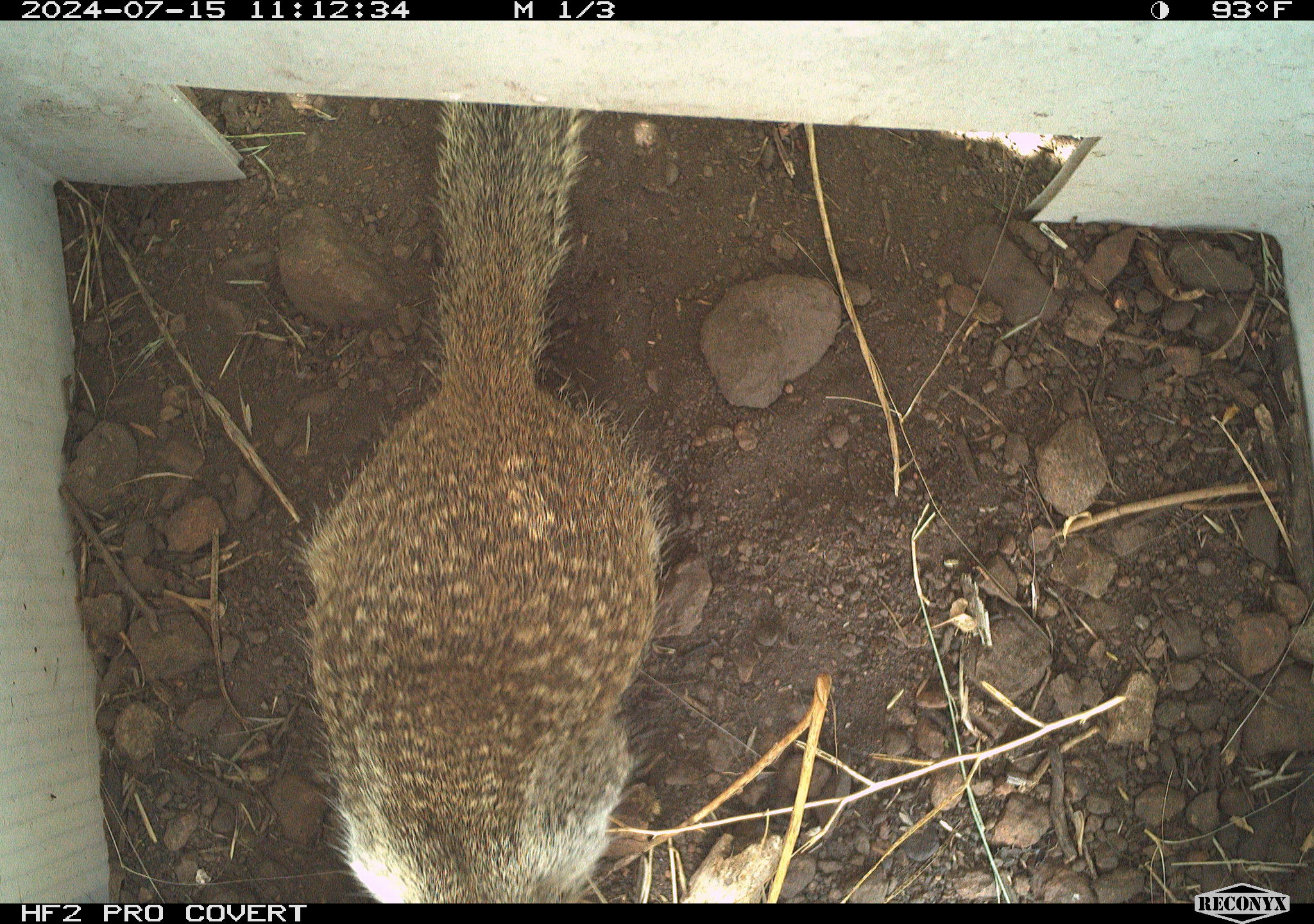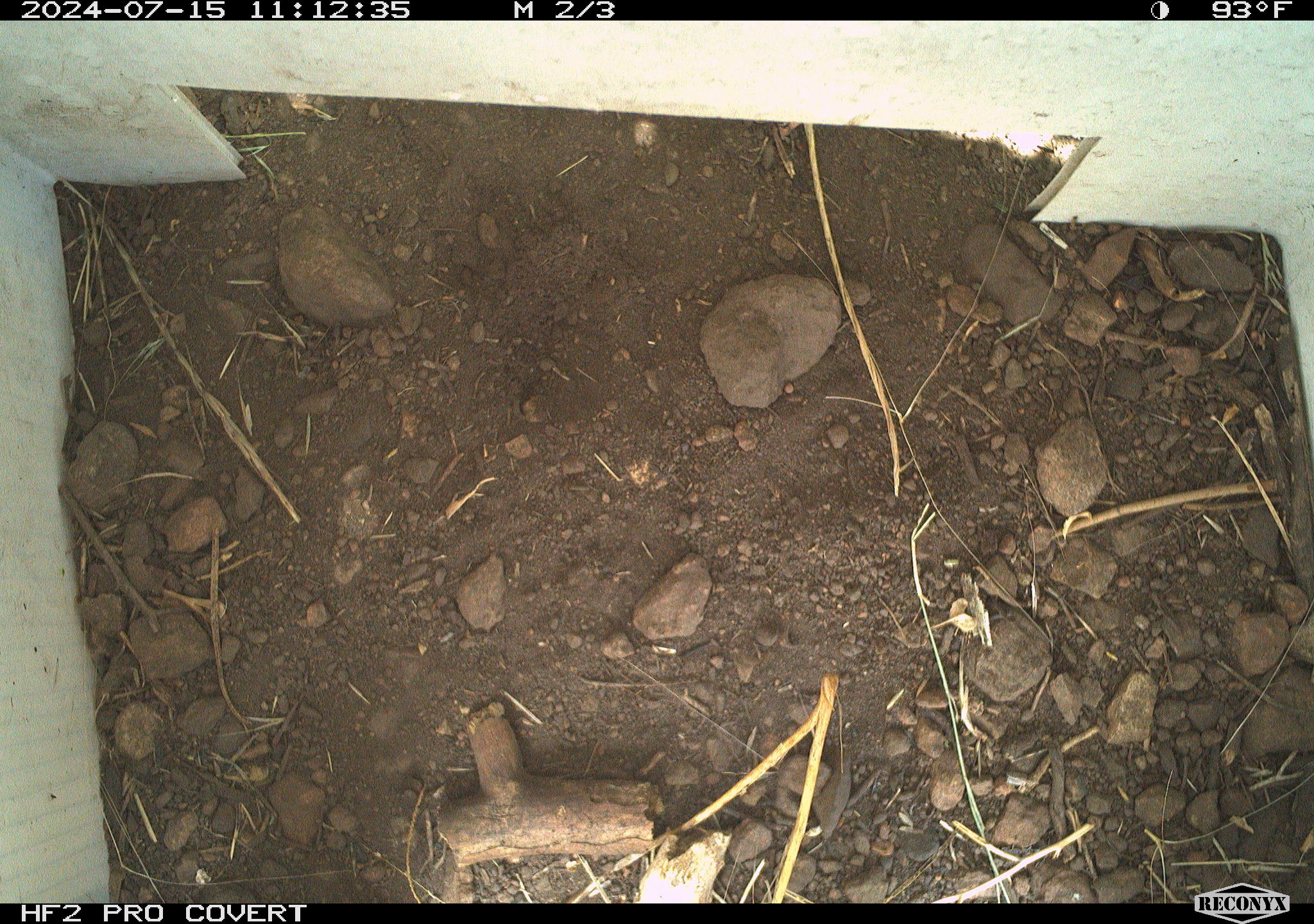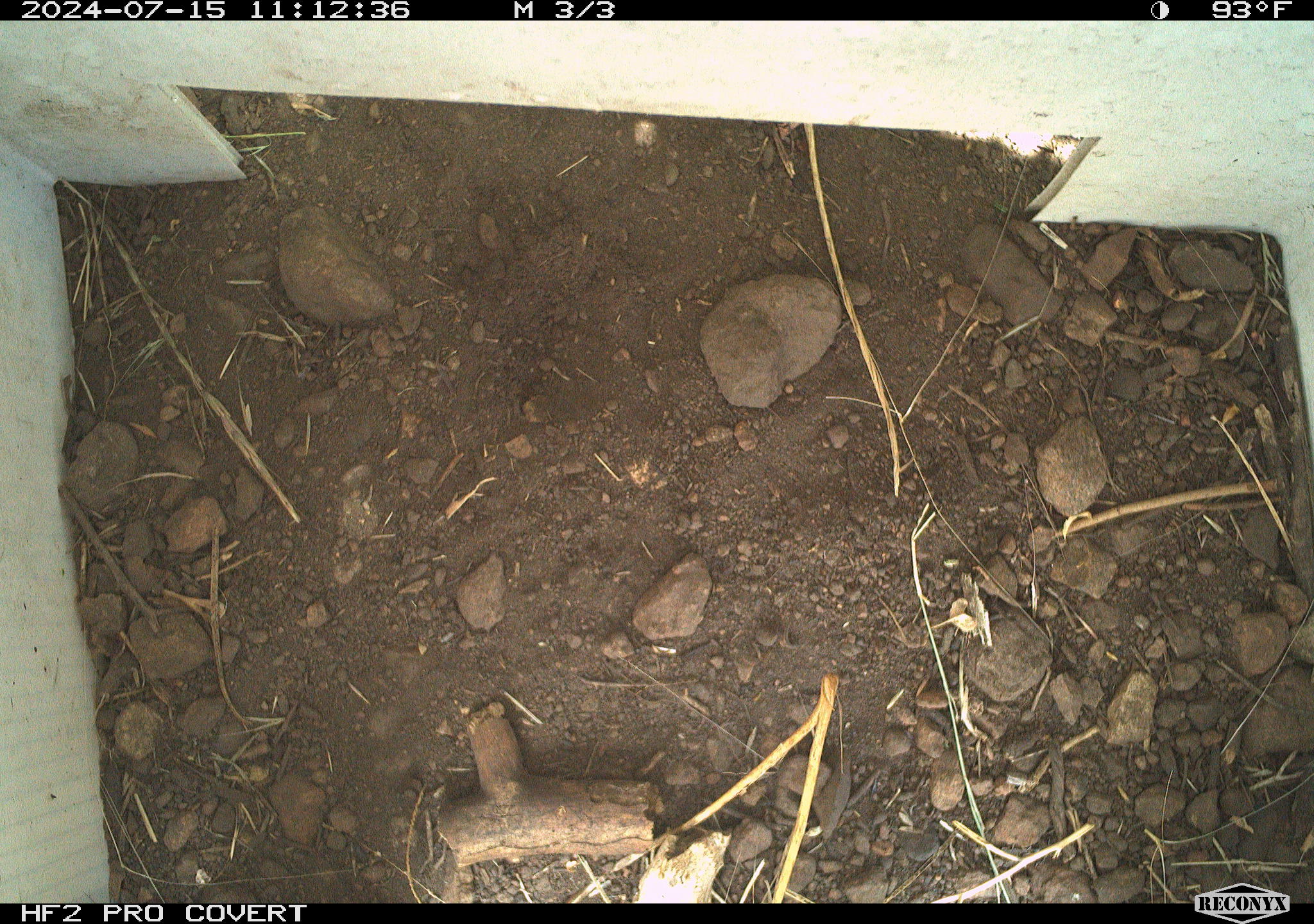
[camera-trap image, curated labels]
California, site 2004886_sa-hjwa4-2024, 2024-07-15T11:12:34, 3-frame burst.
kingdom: Animalia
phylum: Chordata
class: Mammalia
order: Rodentia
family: Sciuridae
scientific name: Sciuridae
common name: squirrels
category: sciuridae family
Sciuridae family (squirrels) (Sciuridae).